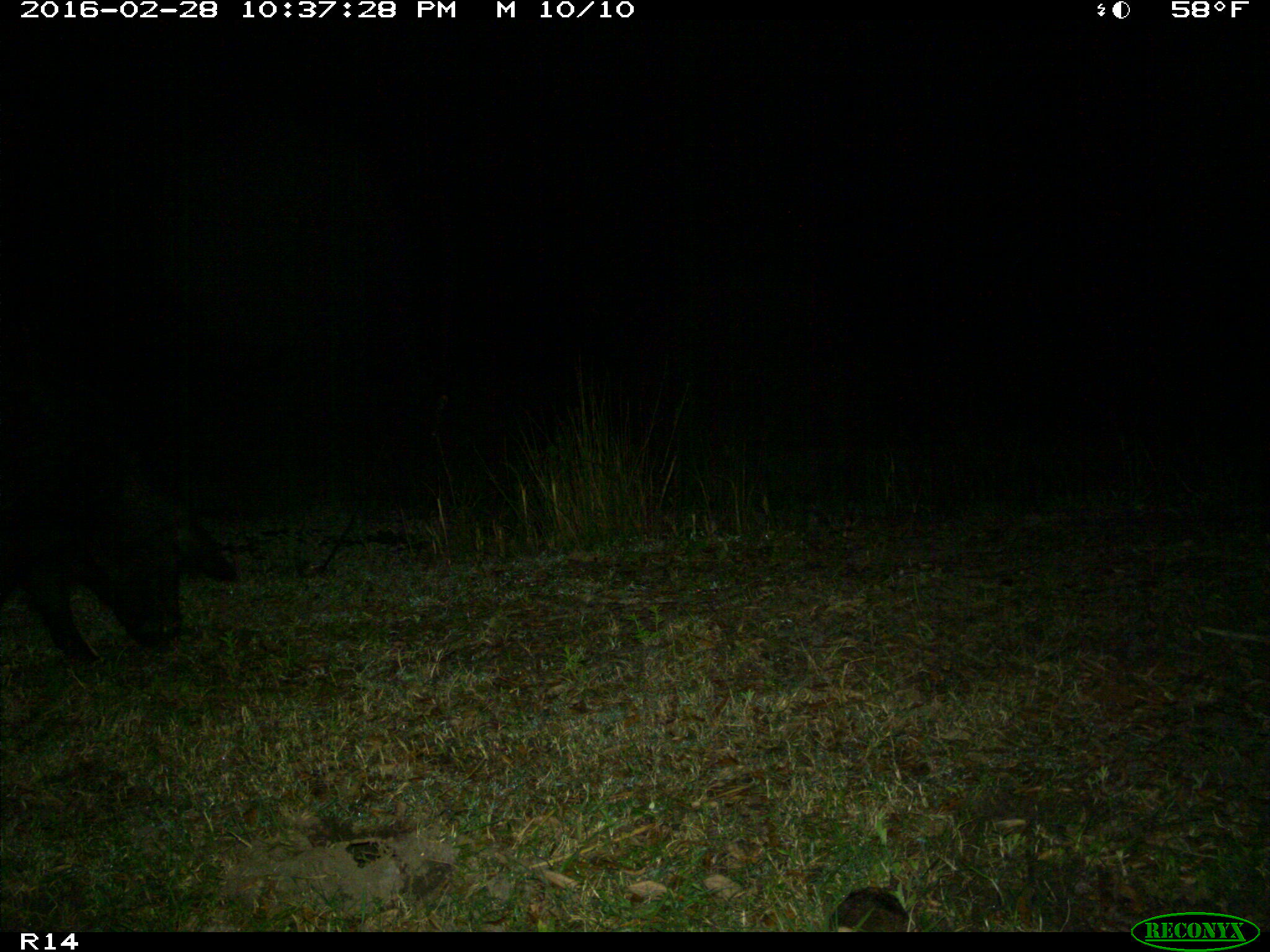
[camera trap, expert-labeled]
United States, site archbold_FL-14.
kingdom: Animalia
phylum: Chordata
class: Mammalia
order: Artiodactyla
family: Suidae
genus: Sus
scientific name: Sus scrofa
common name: wild boar